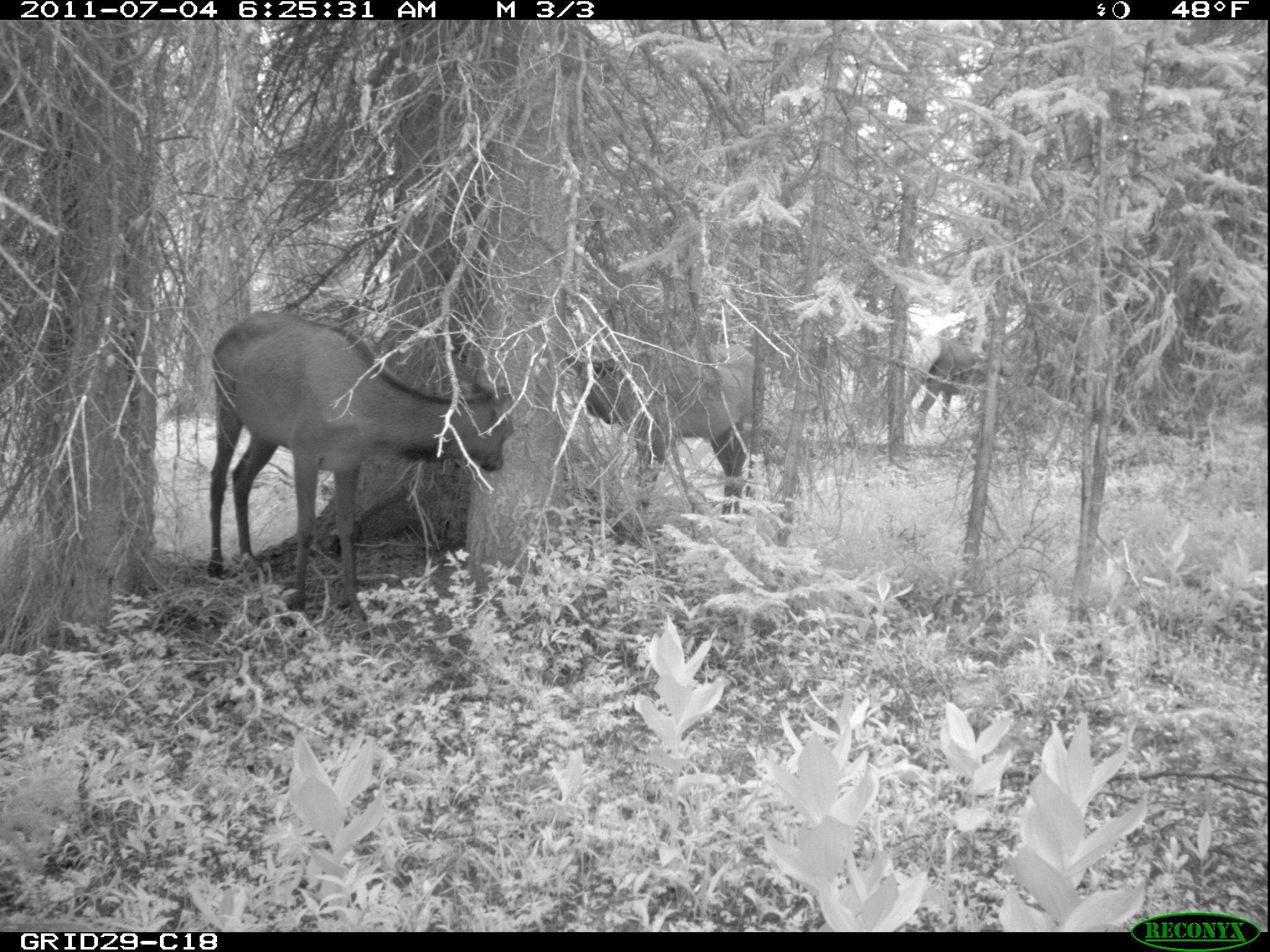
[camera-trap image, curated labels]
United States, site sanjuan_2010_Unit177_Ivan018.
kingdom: Animalia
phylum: Chordata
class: Mammalia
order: Artiodactyla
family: Cervidae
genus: Cervus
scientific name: Cervus elaphus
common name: red deer